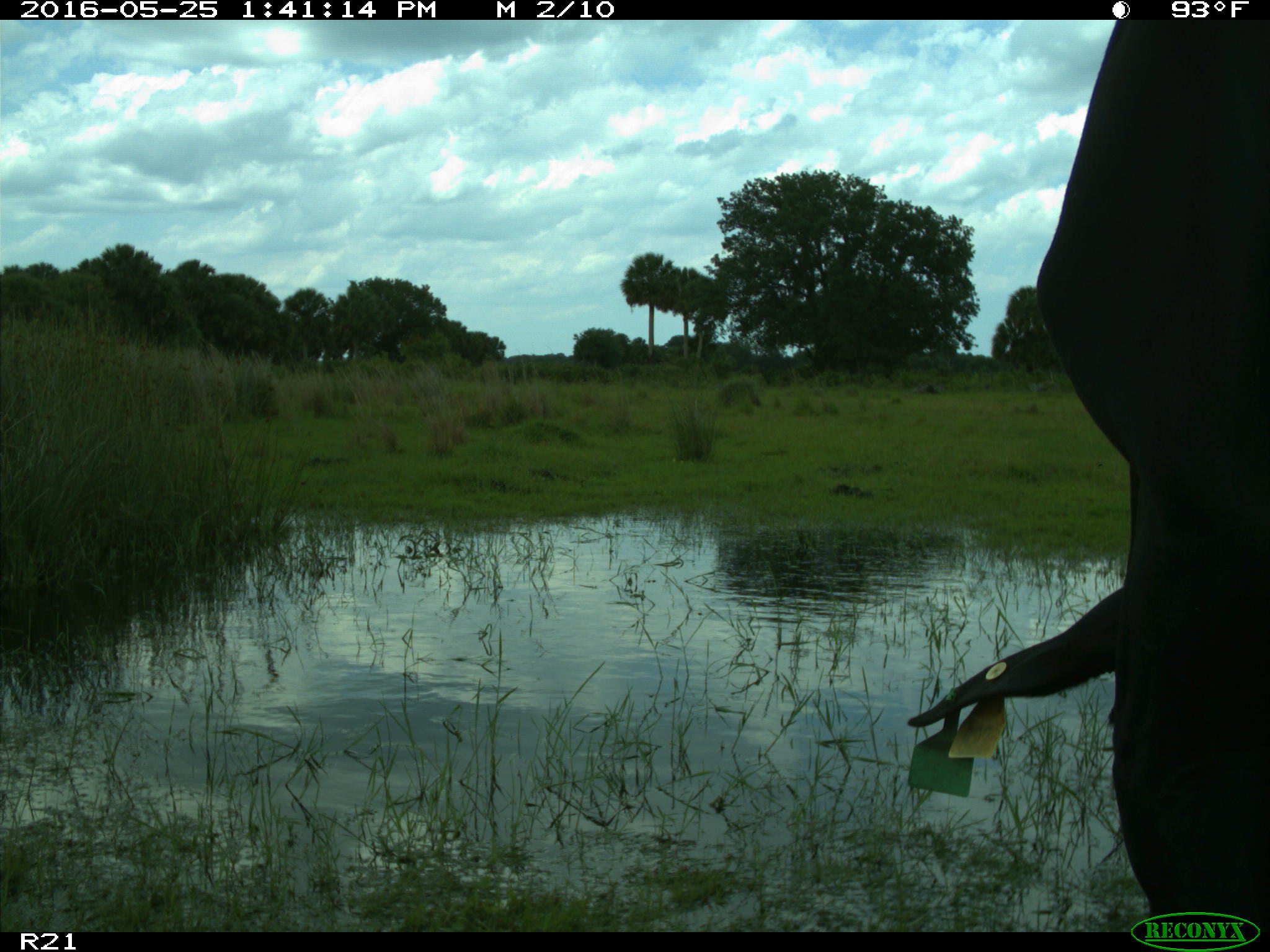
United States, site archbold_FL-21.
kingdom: Animalia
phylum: Chordata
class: Mammalia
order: Artiodactyla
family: Bovidae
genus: Bos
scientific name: Bos taurus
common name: domestic cow